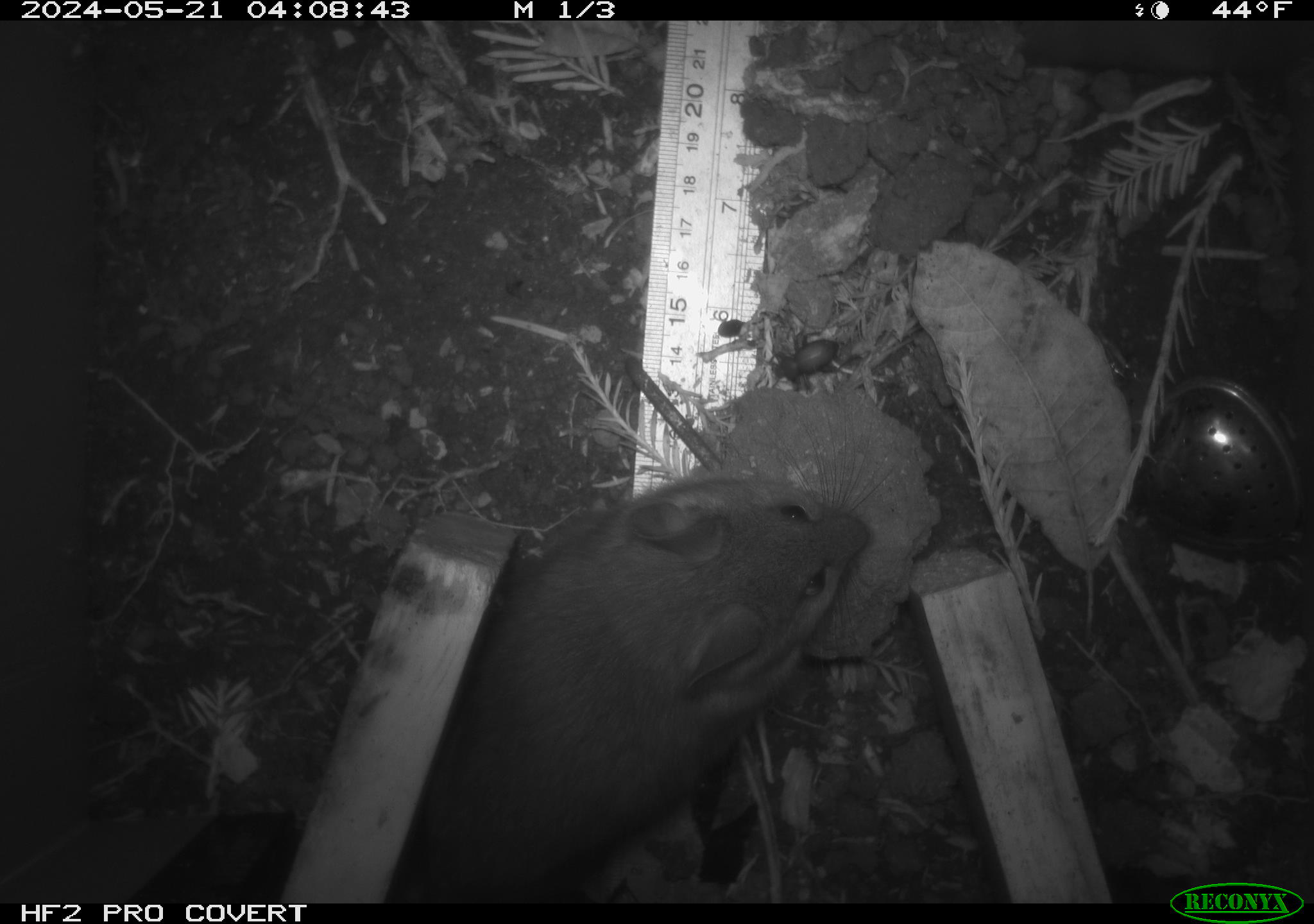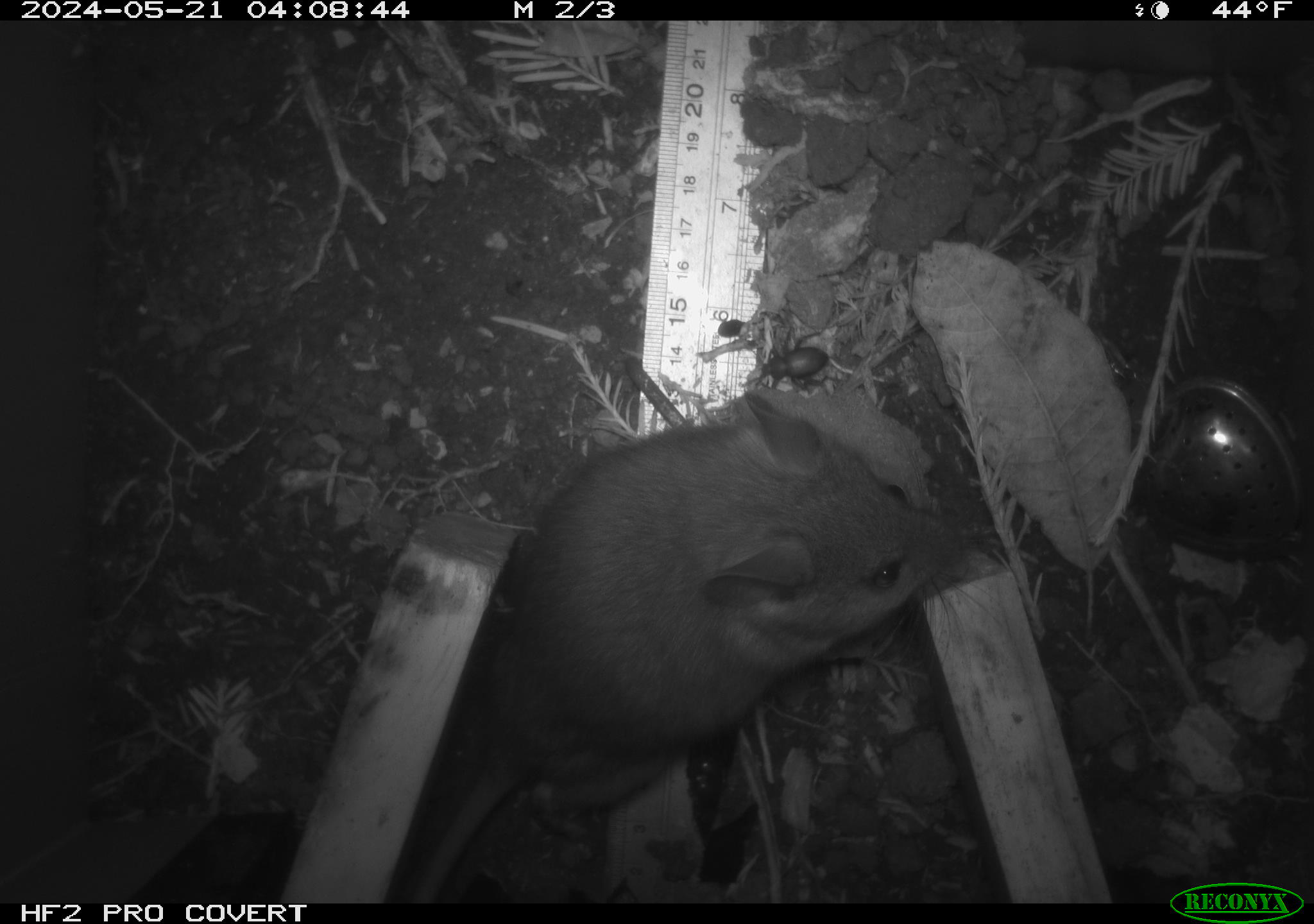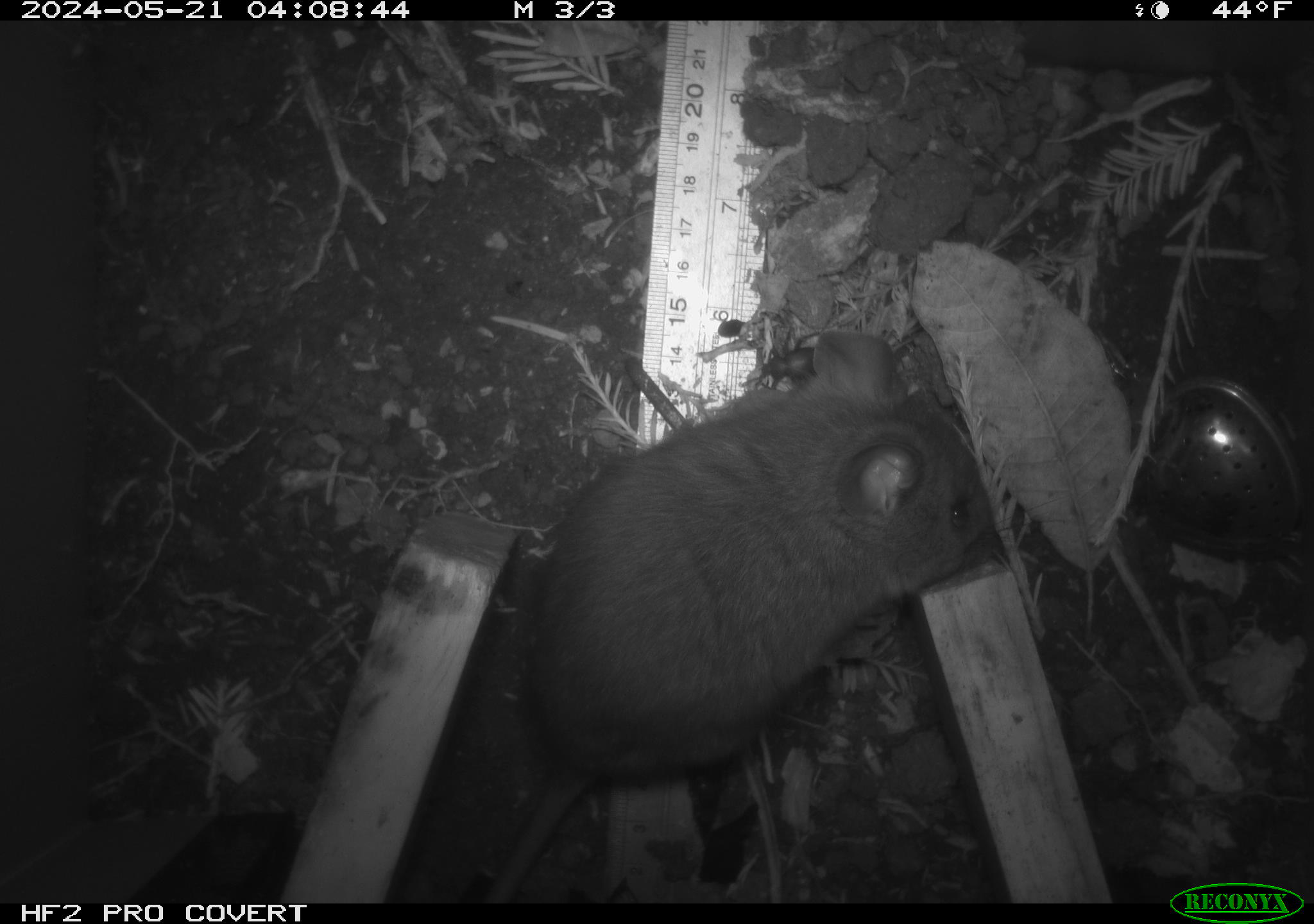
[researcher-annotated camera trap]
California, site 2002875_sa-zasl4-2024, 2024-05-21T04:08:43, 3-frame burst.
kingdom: Animalia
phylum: Chordata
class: Mammalia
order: Rodentia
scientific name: Rodentia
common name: rodent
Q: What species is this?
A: Rodent (Rodentia).